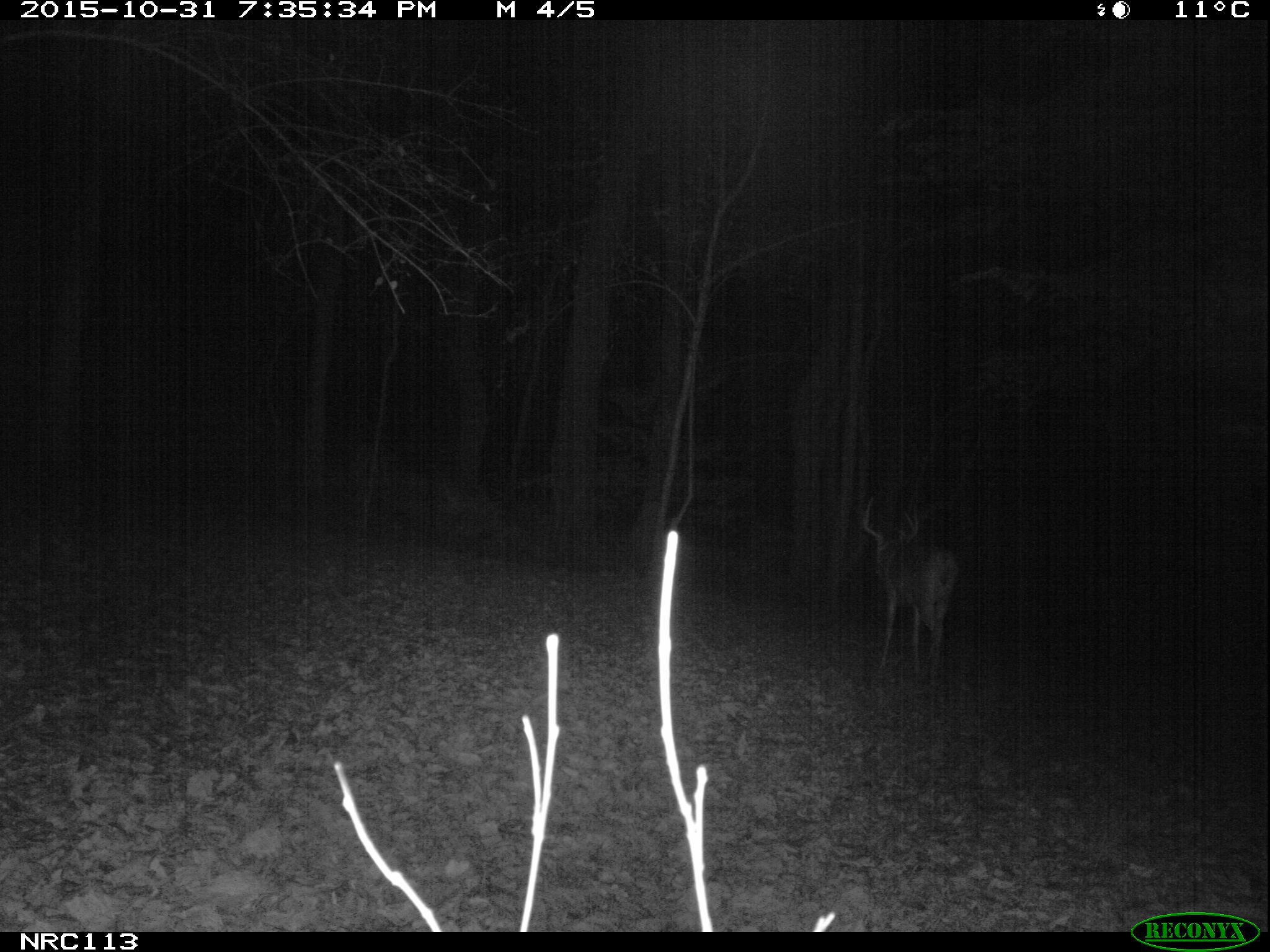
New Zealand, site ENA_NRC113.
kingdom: Animalia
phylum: Chordata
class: Mammalia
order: Artiodactyla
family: Cervidae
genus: Odocoileus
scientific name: Odocoileus virginianus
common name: white-tailed deer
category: white tailed deer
White tailed deer (white-tailed deer) (Odocoileus virginianus).